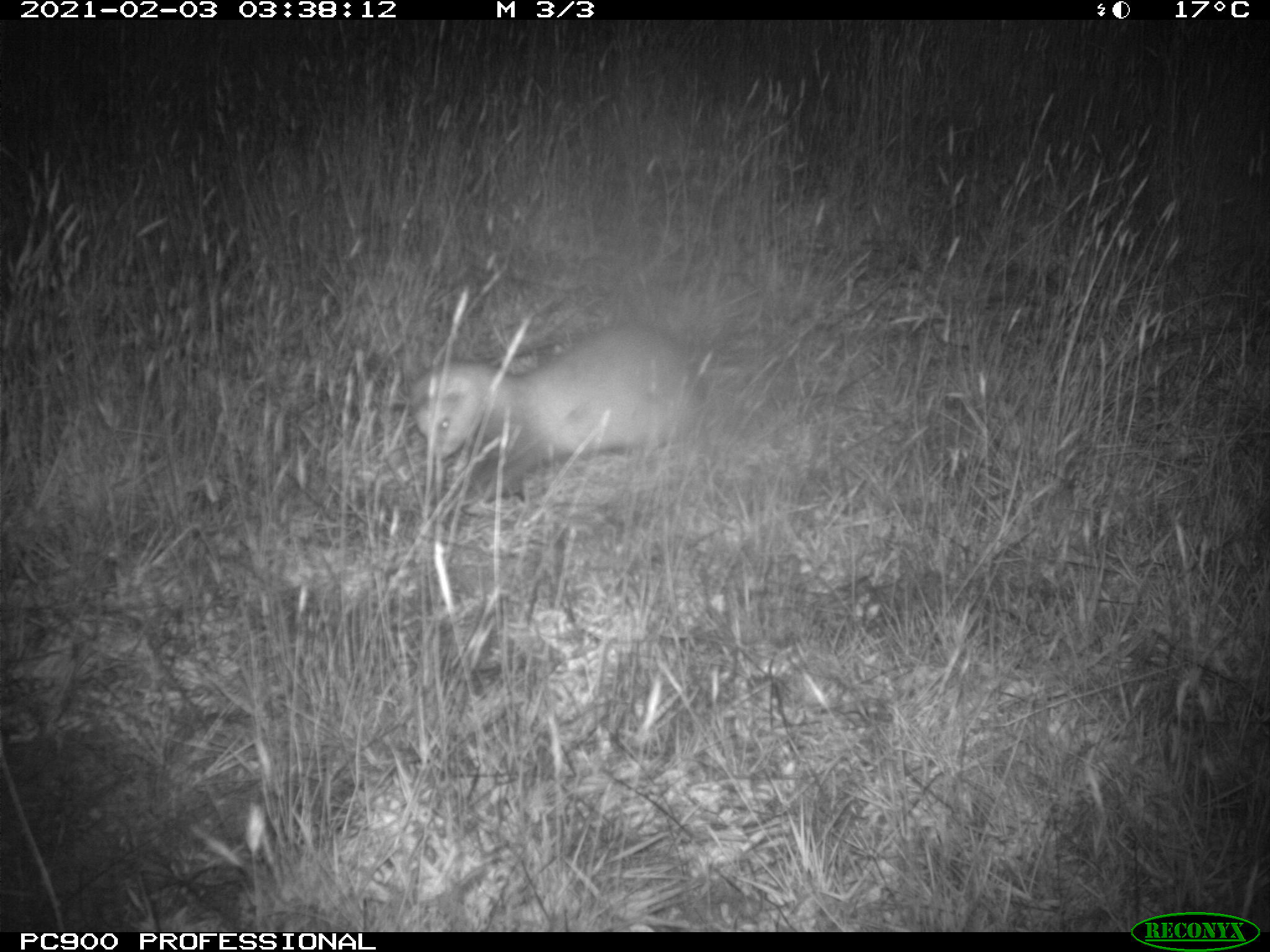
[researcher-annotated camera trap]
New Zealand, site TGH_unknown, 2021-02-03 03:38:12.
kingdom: Animalia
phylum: Chordata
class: Mammalia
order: Carnivora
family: Mustelidae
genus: Mustela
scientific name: Mustela furo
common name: ferret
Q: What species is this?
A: Ferret (Mustela furo).